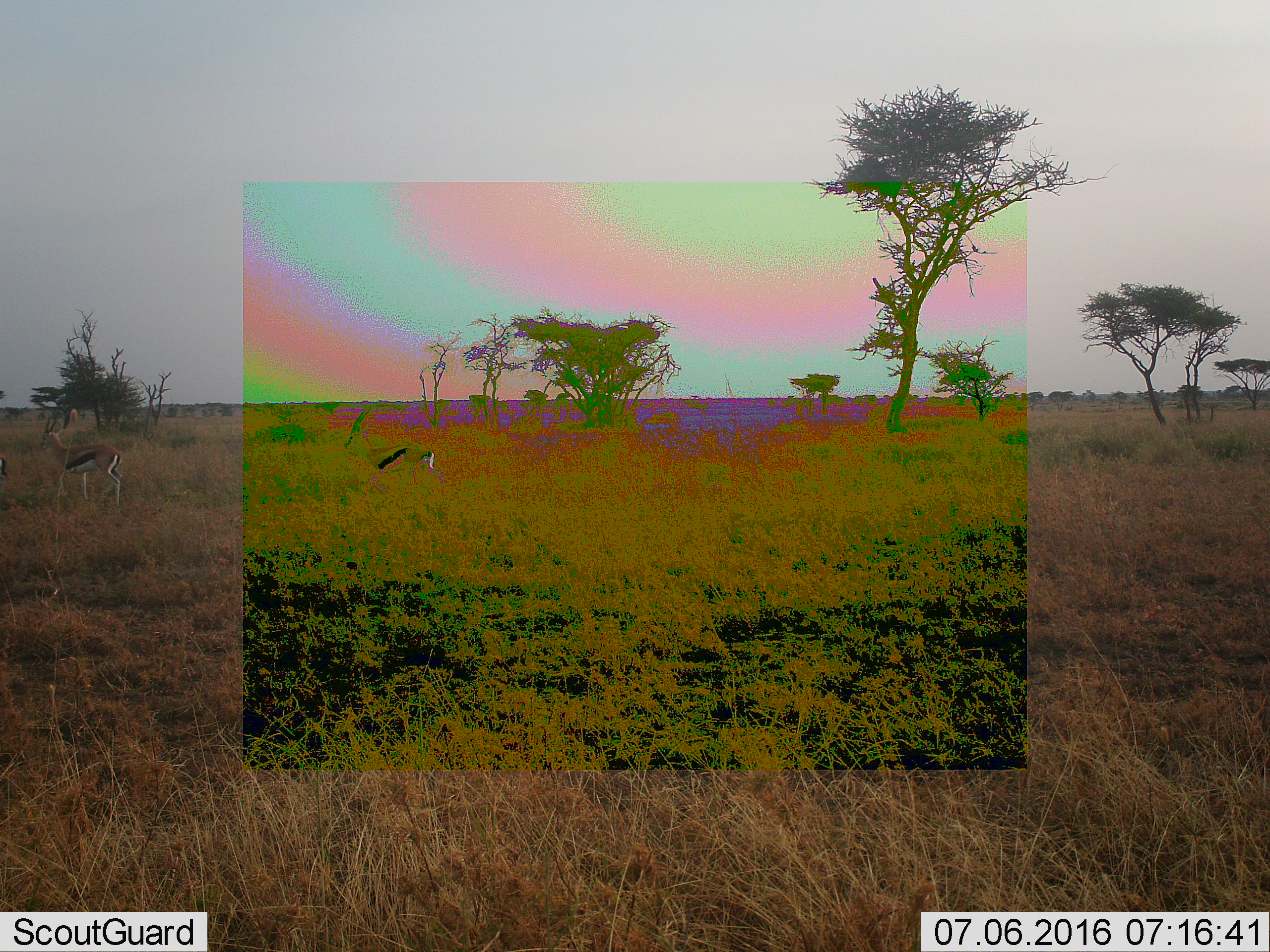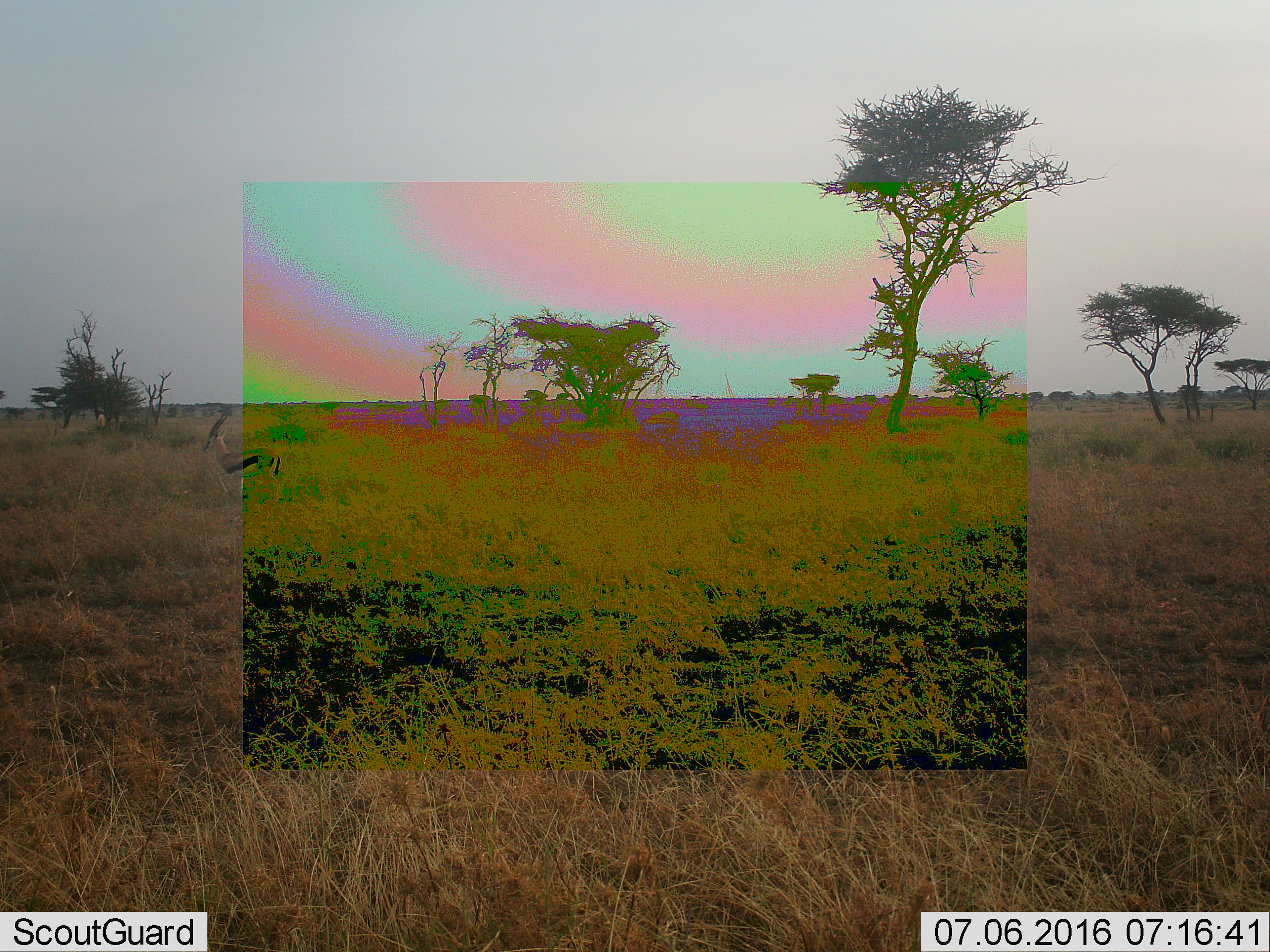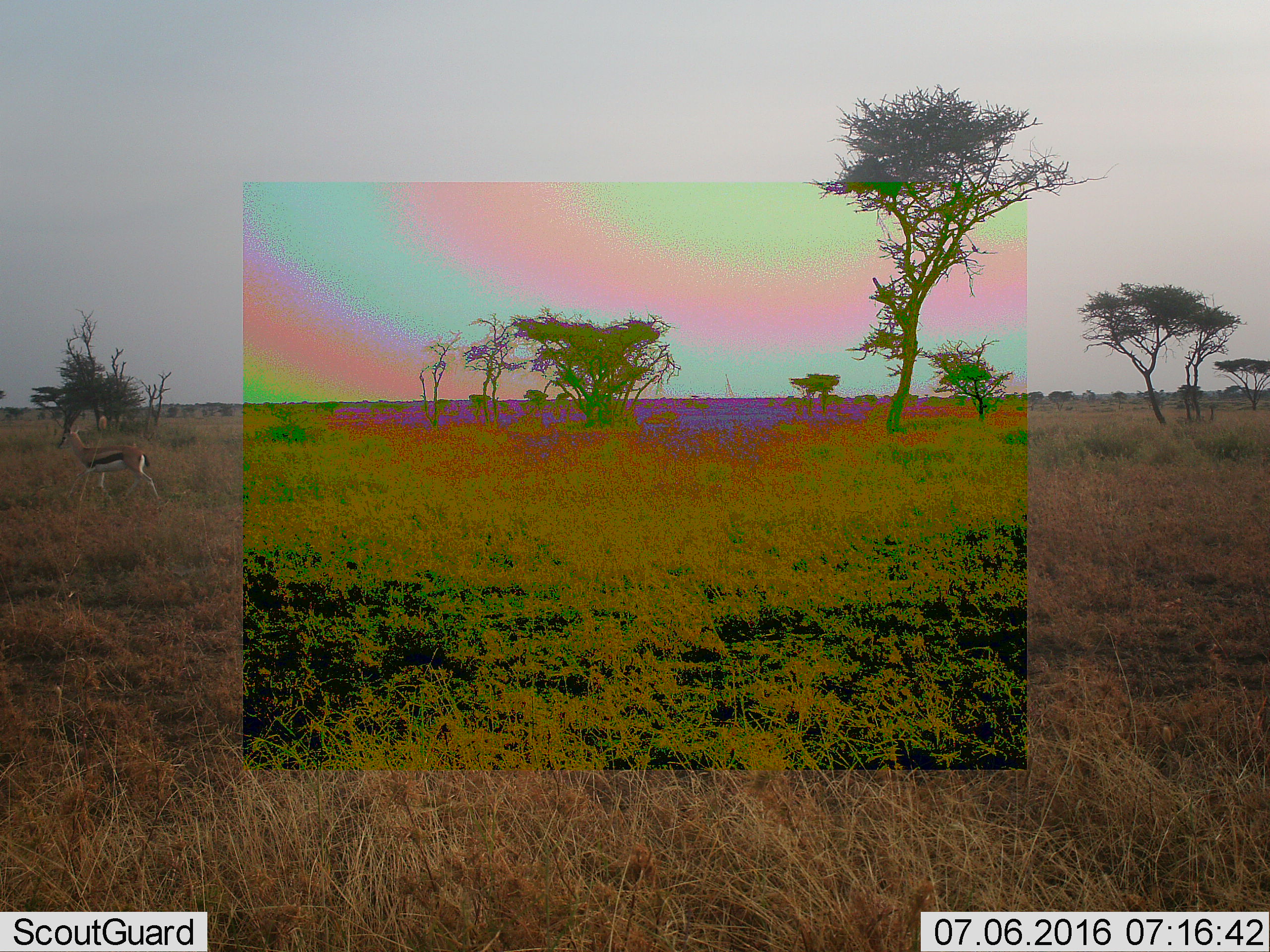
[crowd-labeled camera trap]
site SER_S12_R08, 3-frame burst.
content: unidentified animal